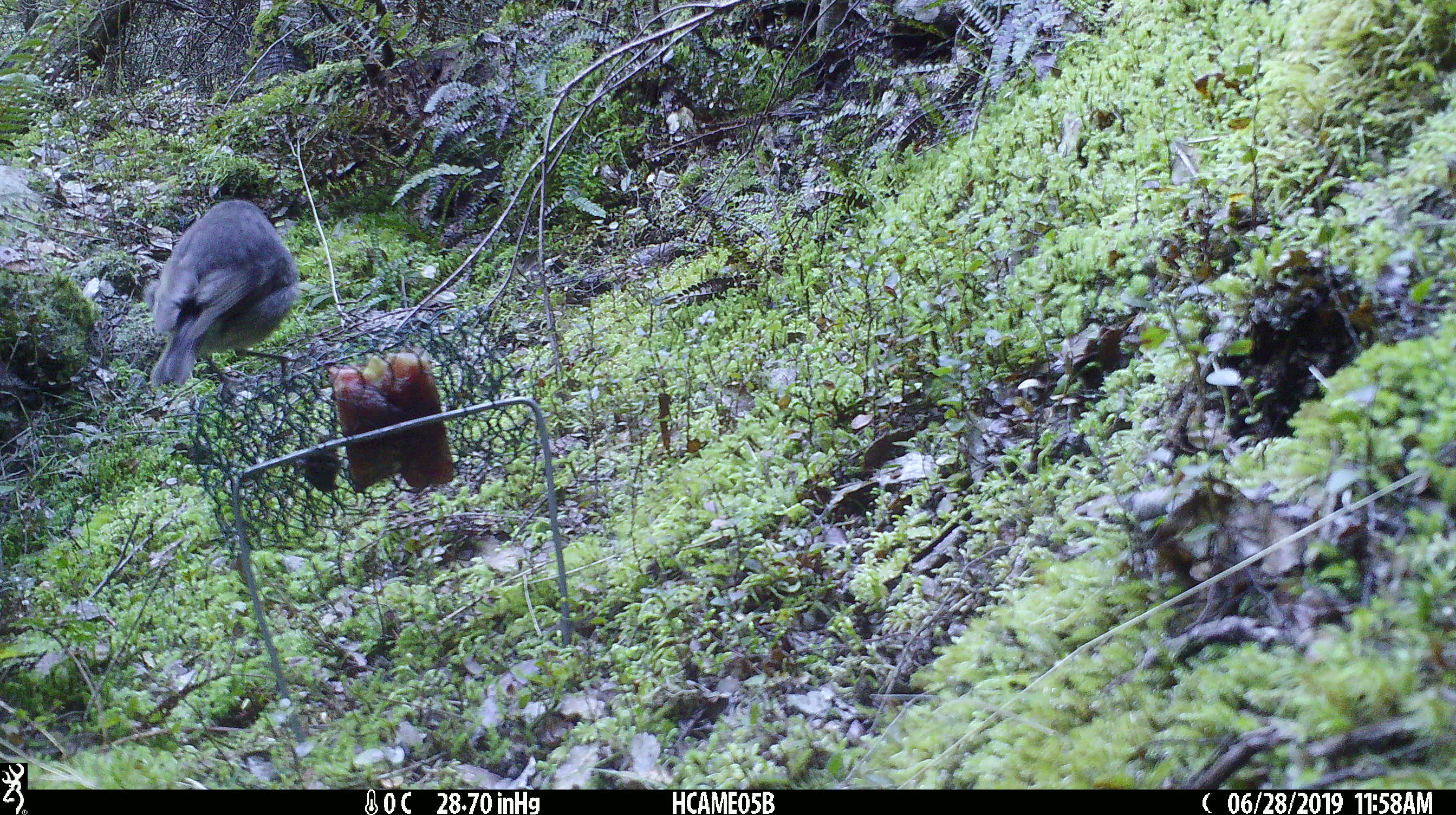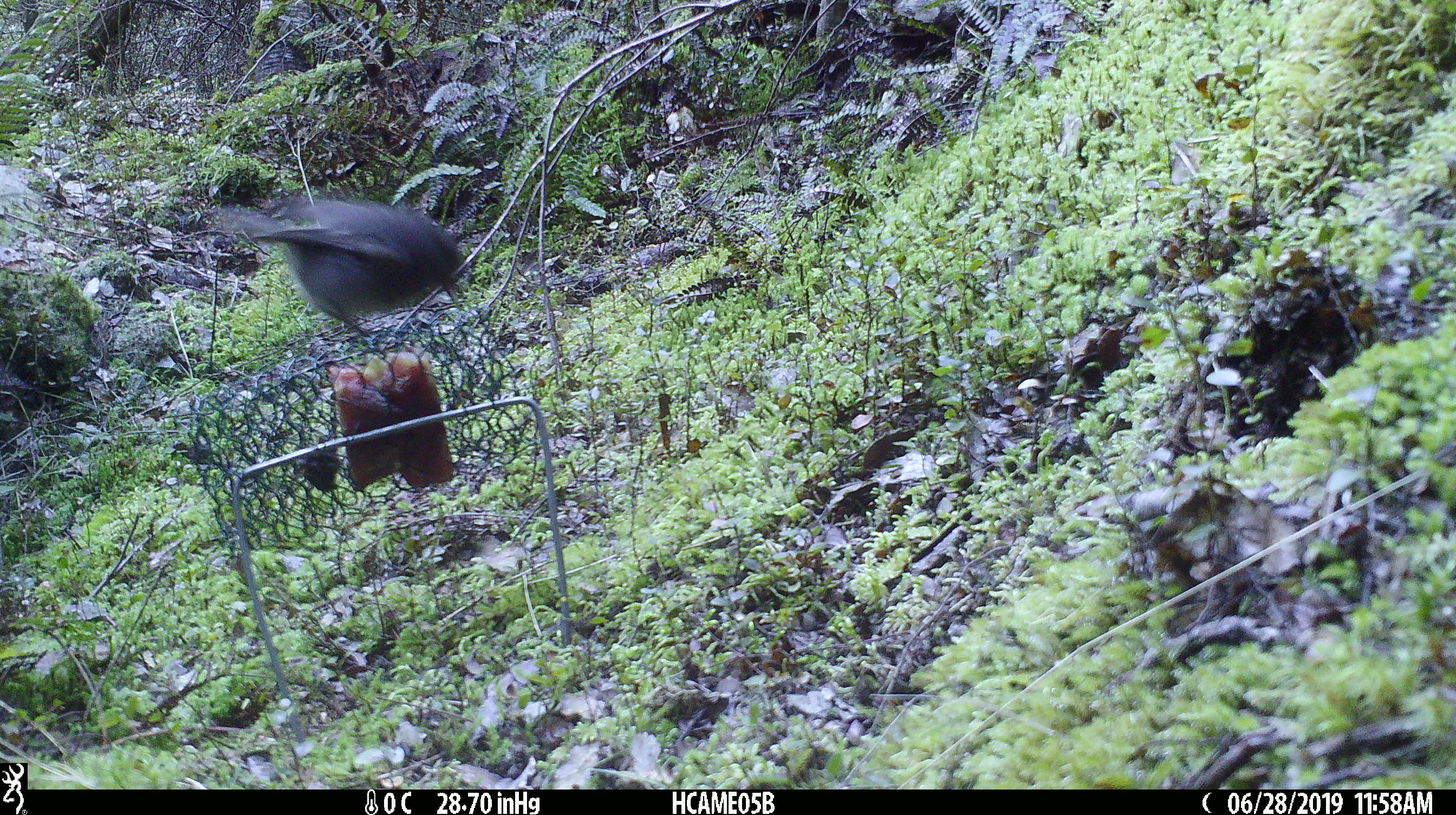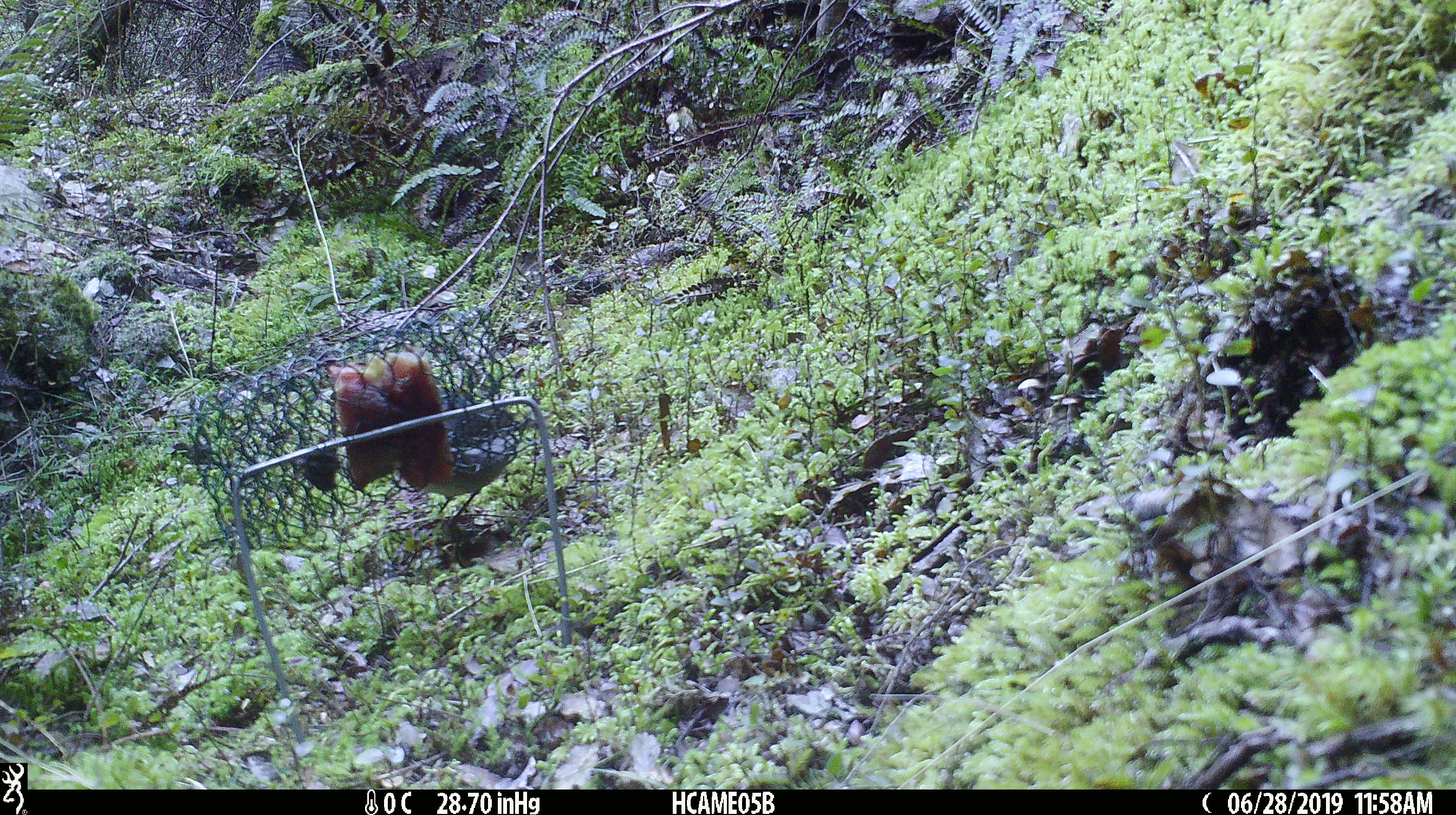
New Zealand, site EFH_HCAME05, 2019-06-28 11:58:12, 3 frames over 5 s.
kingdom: Animalia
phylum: Chordata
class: Aves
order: Passeriformes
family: Petroicidae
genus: Petroica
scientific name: Petroica australis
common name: new zealand robin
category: robin